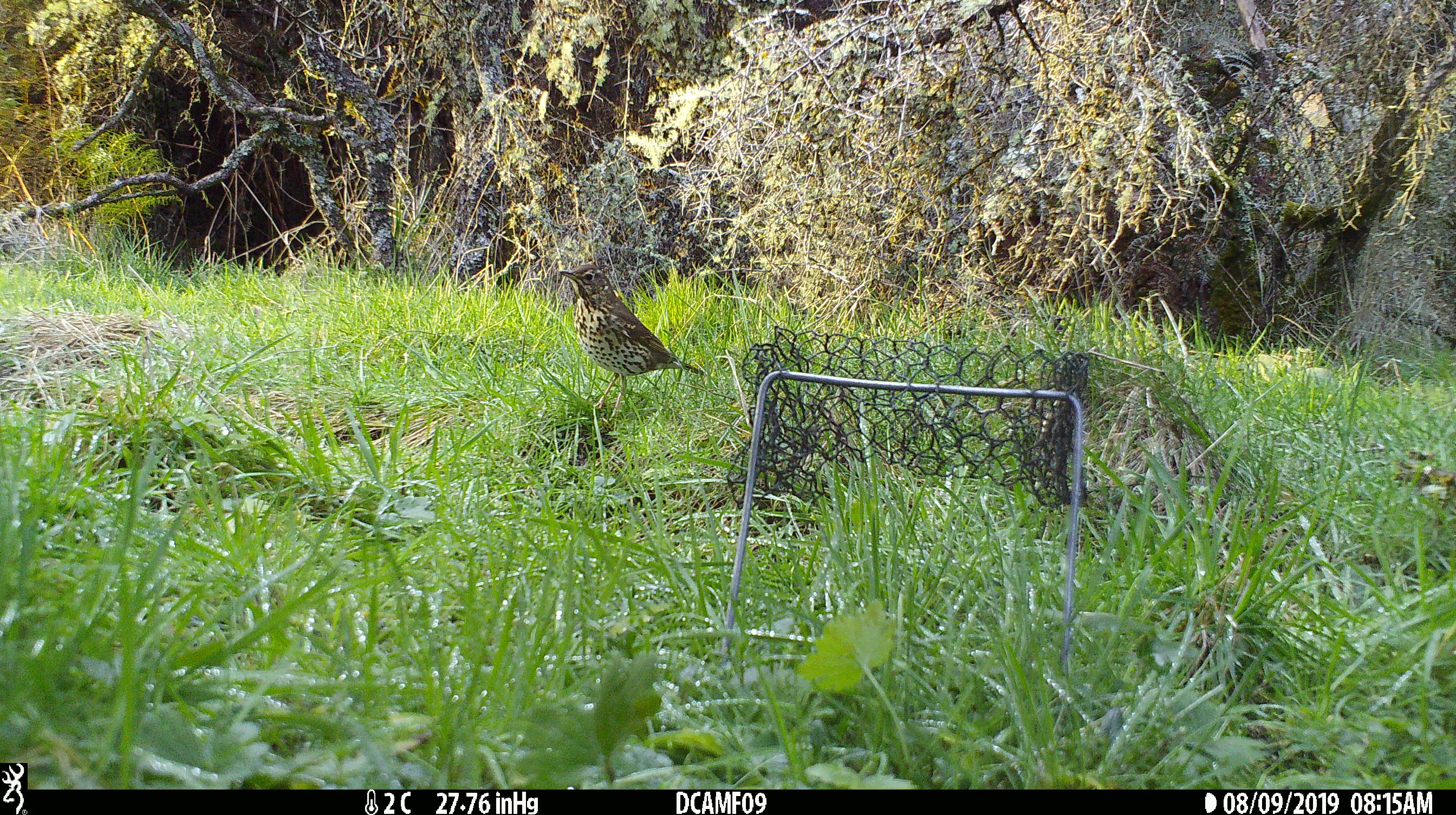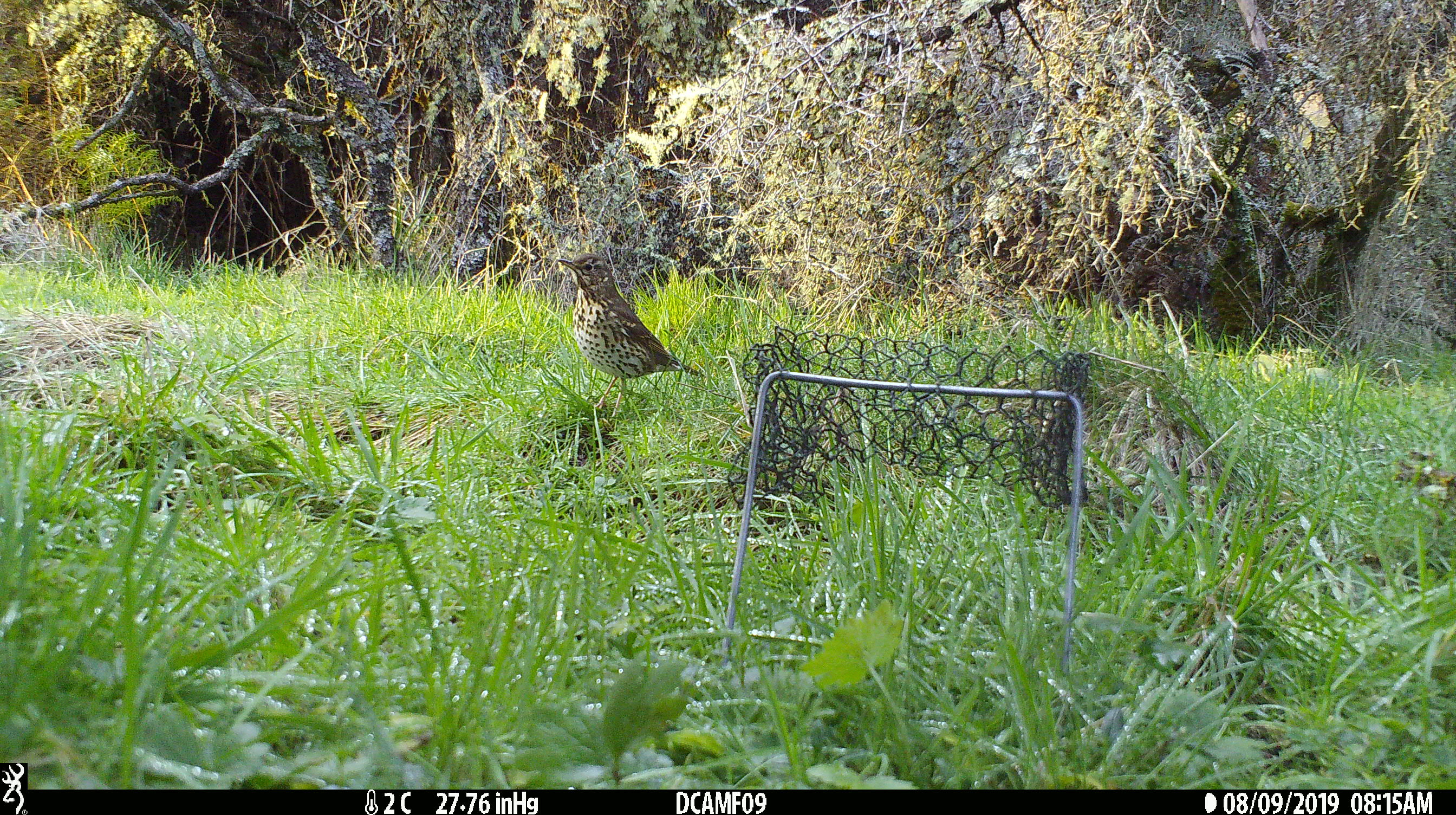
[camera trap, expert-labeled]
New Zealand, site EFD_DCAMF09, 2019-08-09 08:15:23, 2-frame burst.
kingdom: Animalia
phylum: Chordata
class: Aves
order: Passeriformes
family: Turdidae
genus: Turdus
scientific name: Turdus philomelos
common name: song thrush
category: thrush